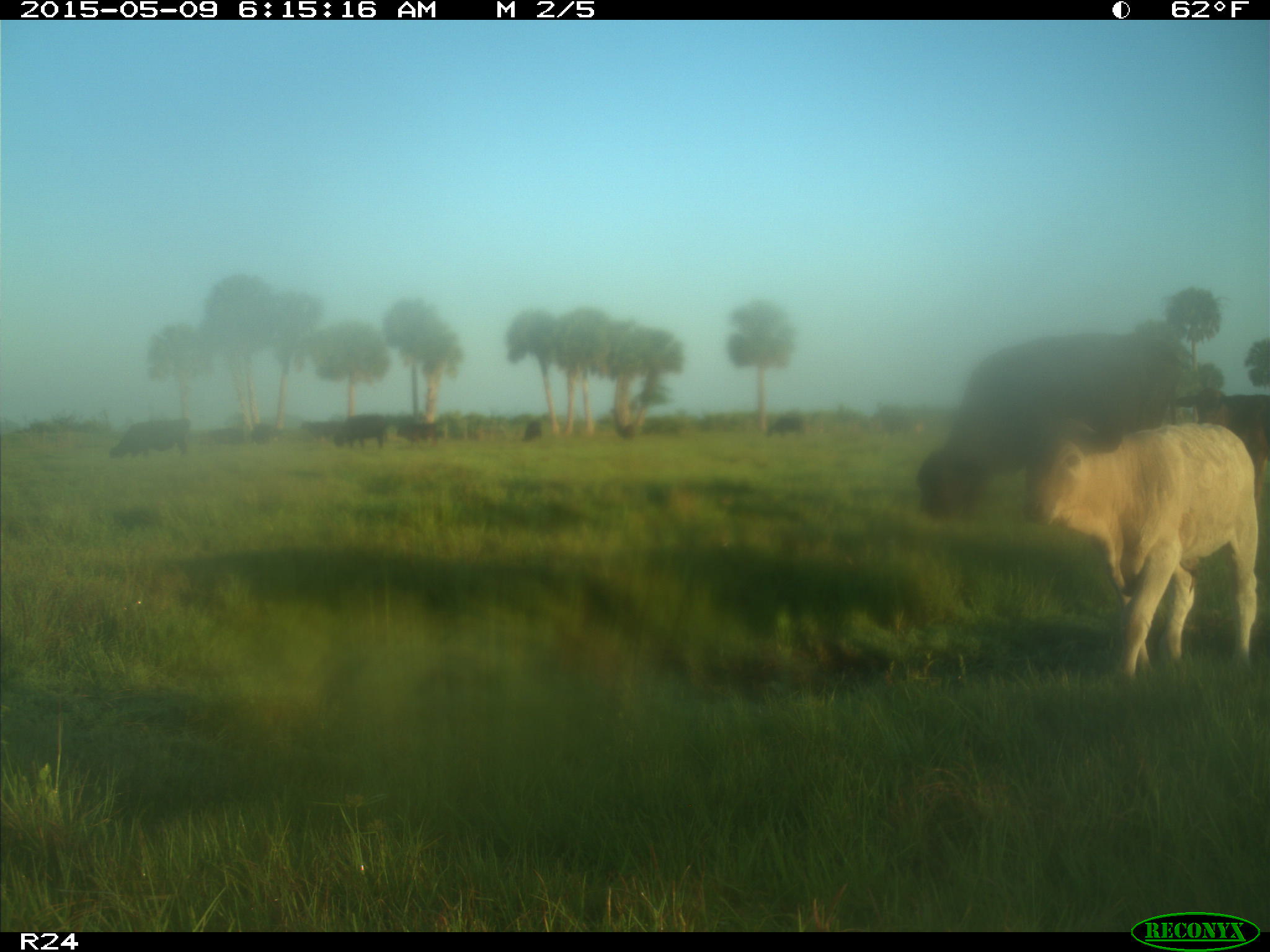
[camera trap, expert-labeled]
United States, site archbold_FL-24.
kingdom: Animalia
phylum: Chordata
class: Mammalia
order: Artiodactyla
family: Bovidae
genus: Bos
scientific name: Bos taurus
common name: domestic cow